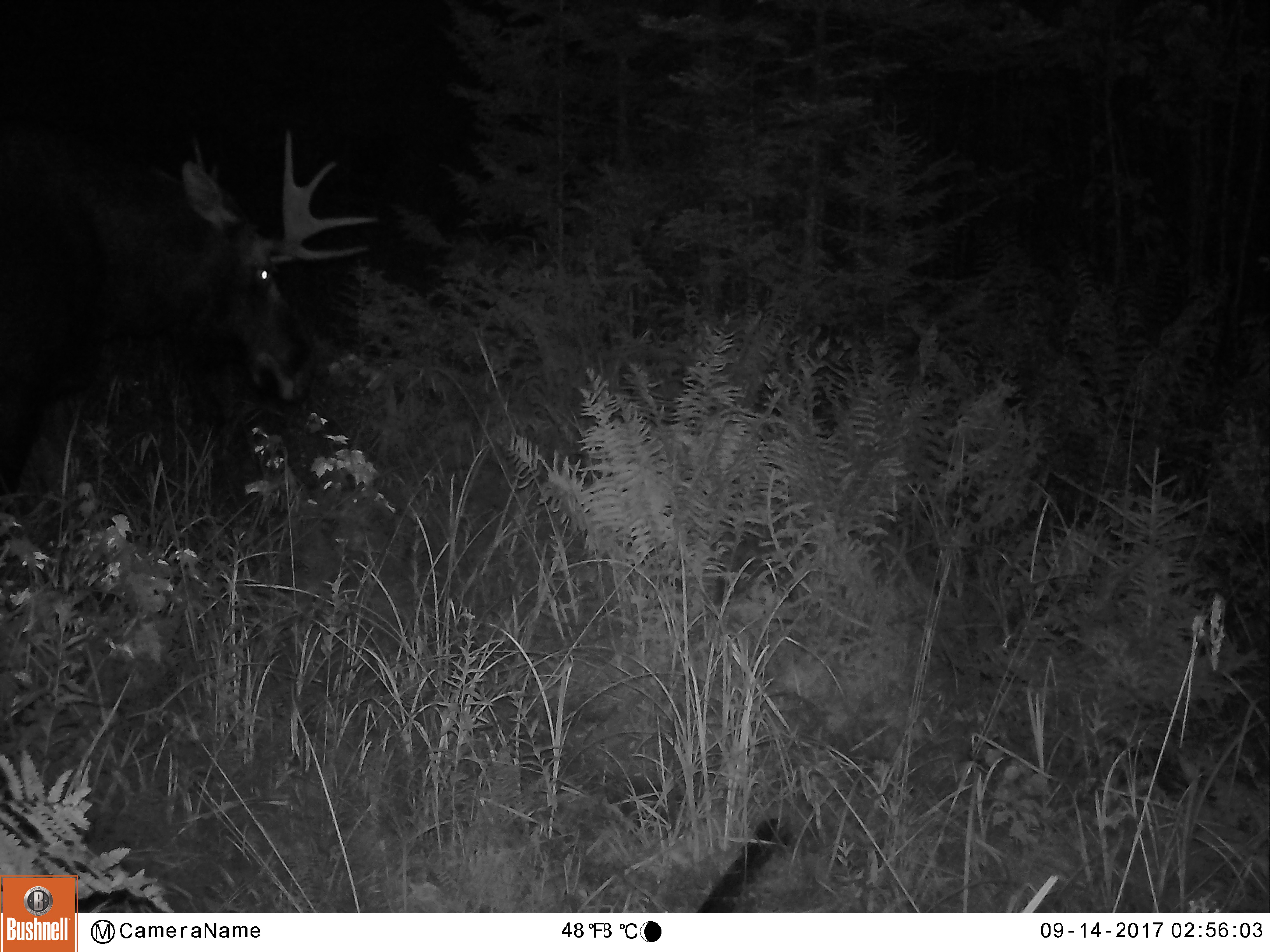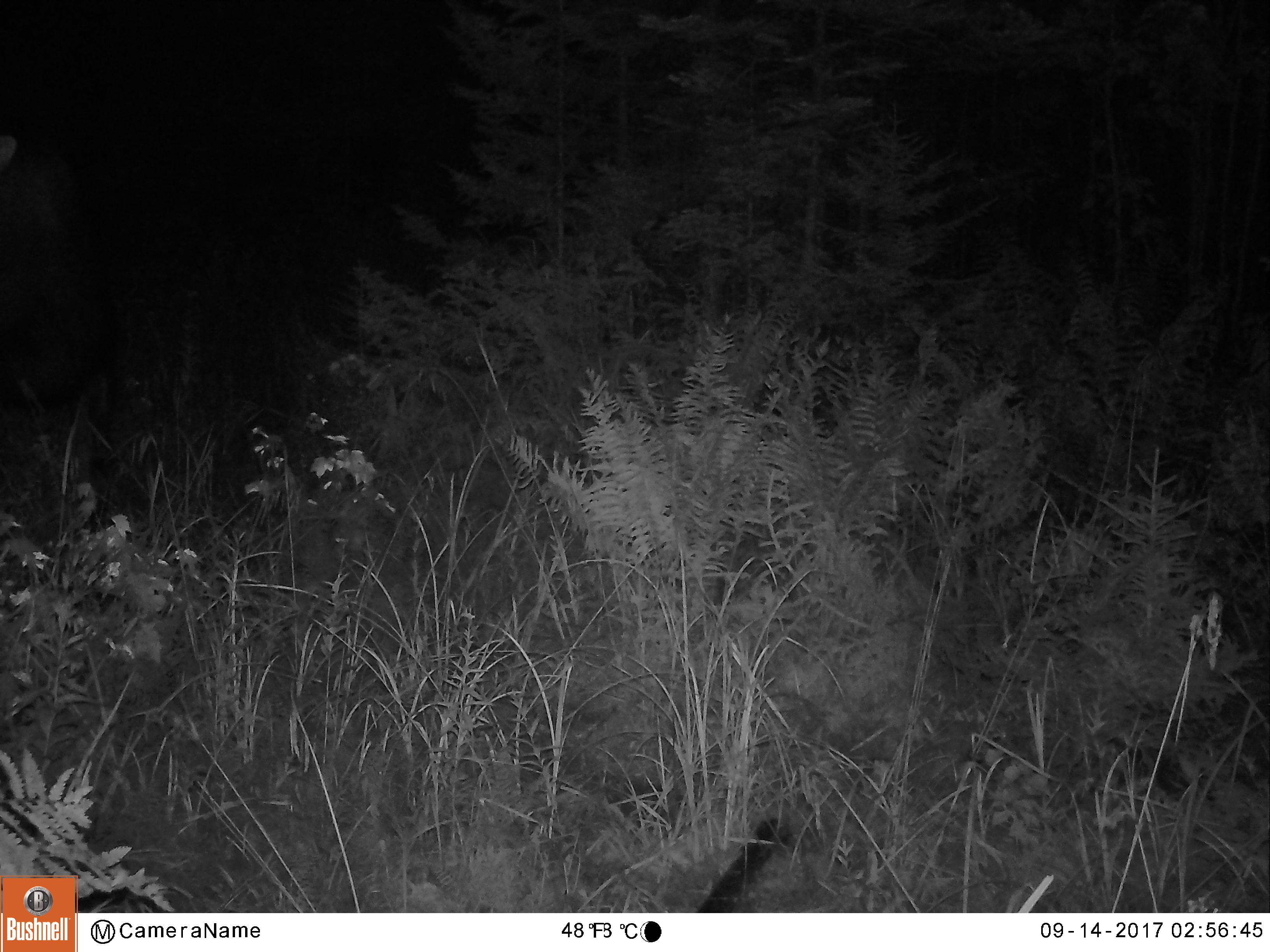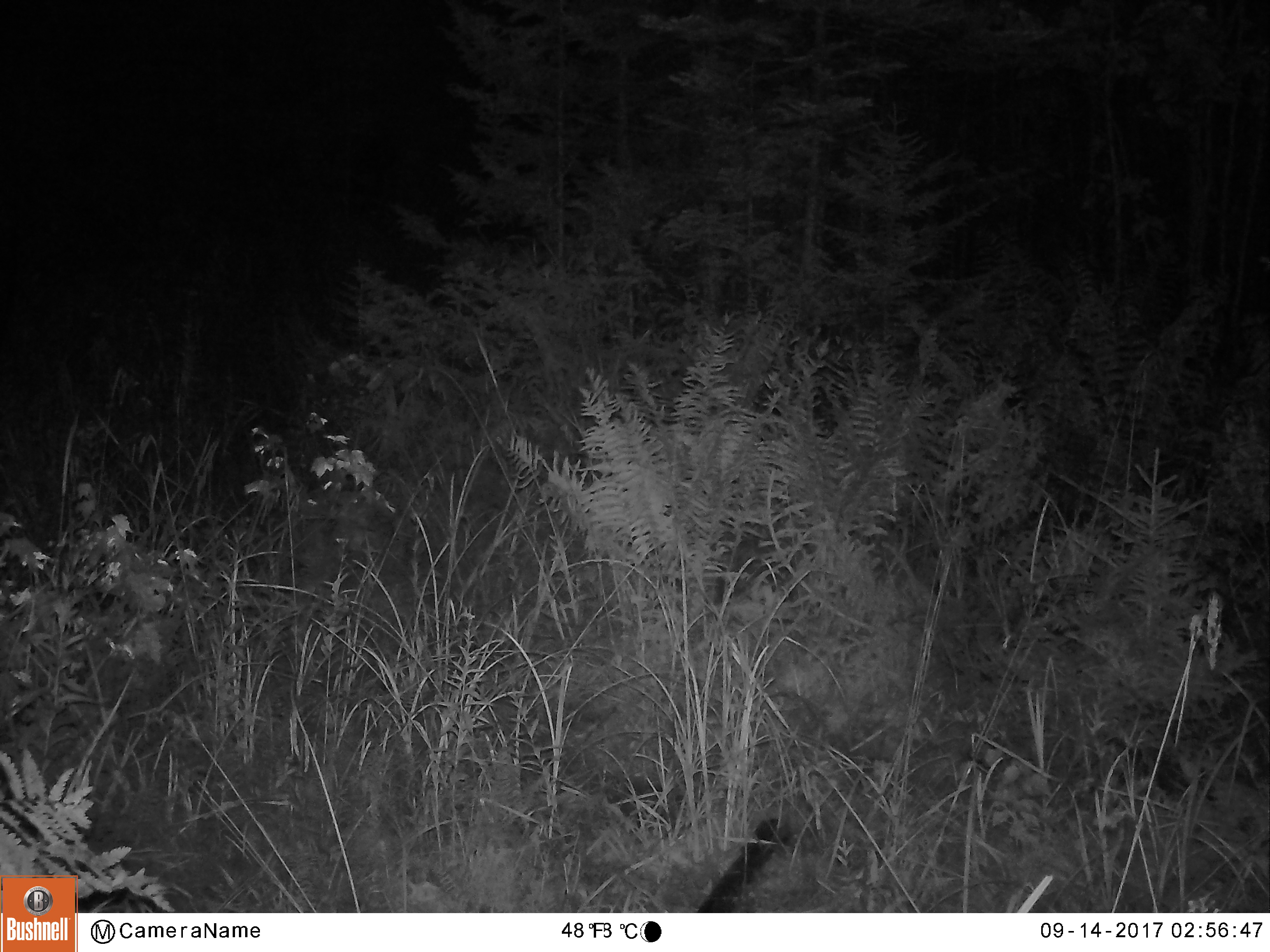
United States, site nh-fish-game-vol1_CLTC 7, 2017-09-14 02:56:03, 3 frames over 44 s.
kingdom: Animalia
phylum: Chordata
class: Mammalia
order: Artiodactyla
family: Cervidae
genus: Alces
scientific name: Alces alces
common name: moose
Moose (Alces alces).